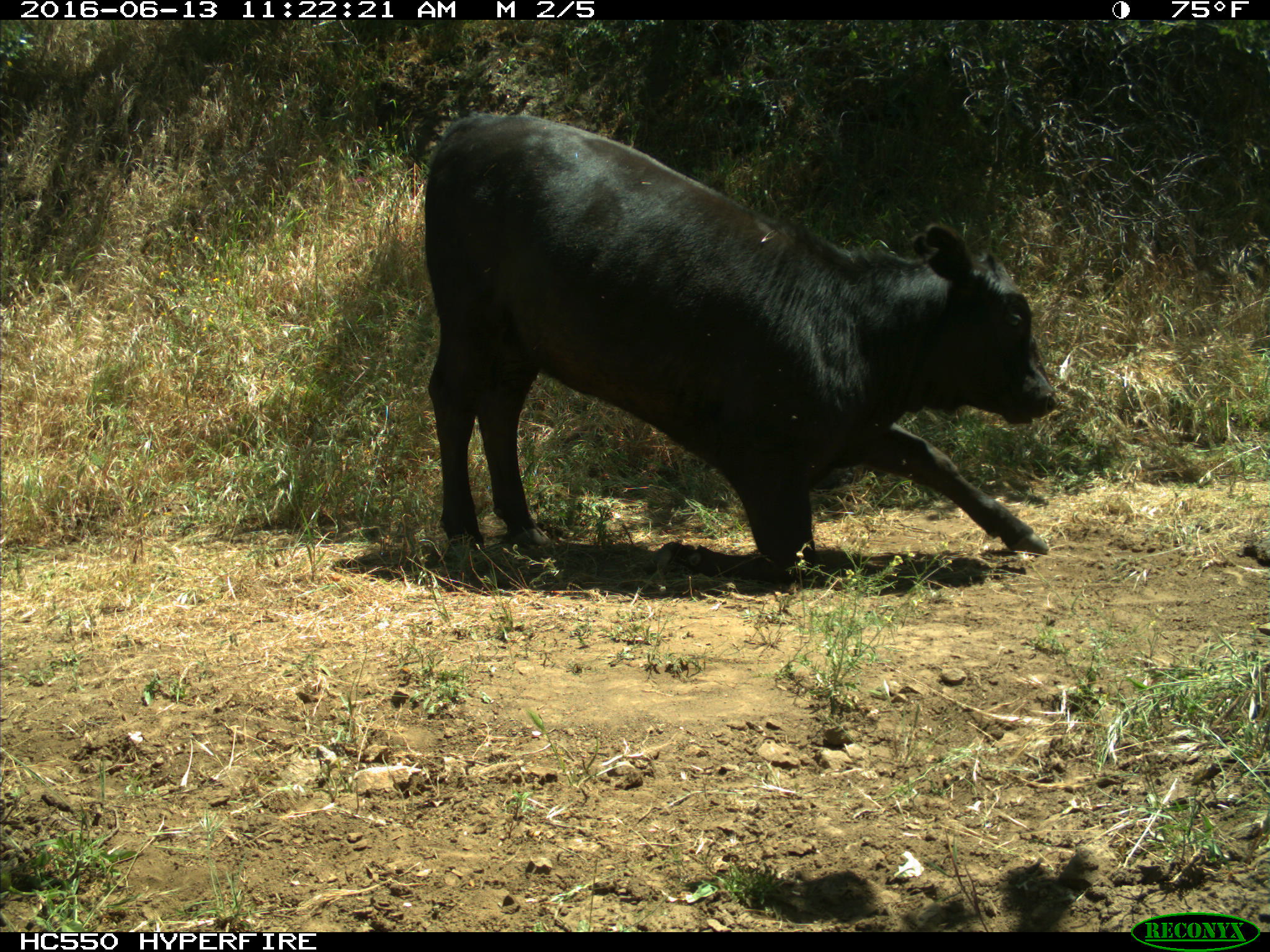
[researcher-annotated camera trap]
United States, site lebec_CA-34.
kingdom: Animalia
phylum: Chordata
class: Mammalia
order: Artiodactyla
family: Bovidae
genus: Bos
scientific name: Bos taurus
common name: domestic cow